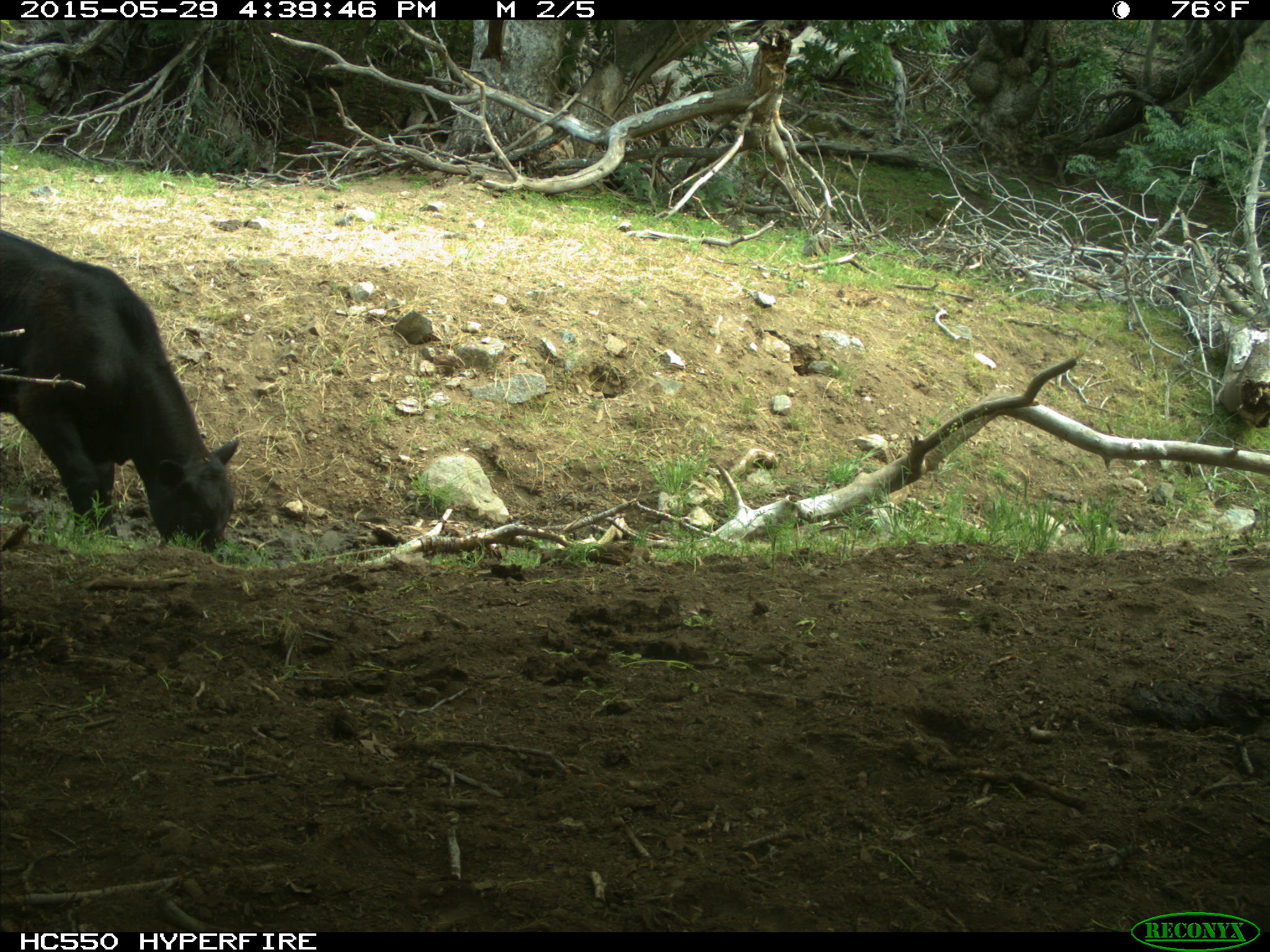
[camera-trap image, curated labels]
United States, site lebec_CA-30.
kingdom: Animalia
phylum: Chordata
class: Mammalia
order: Artiodactyla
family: Bovidae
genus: Bos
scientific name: Bos taurus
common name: domestic cow